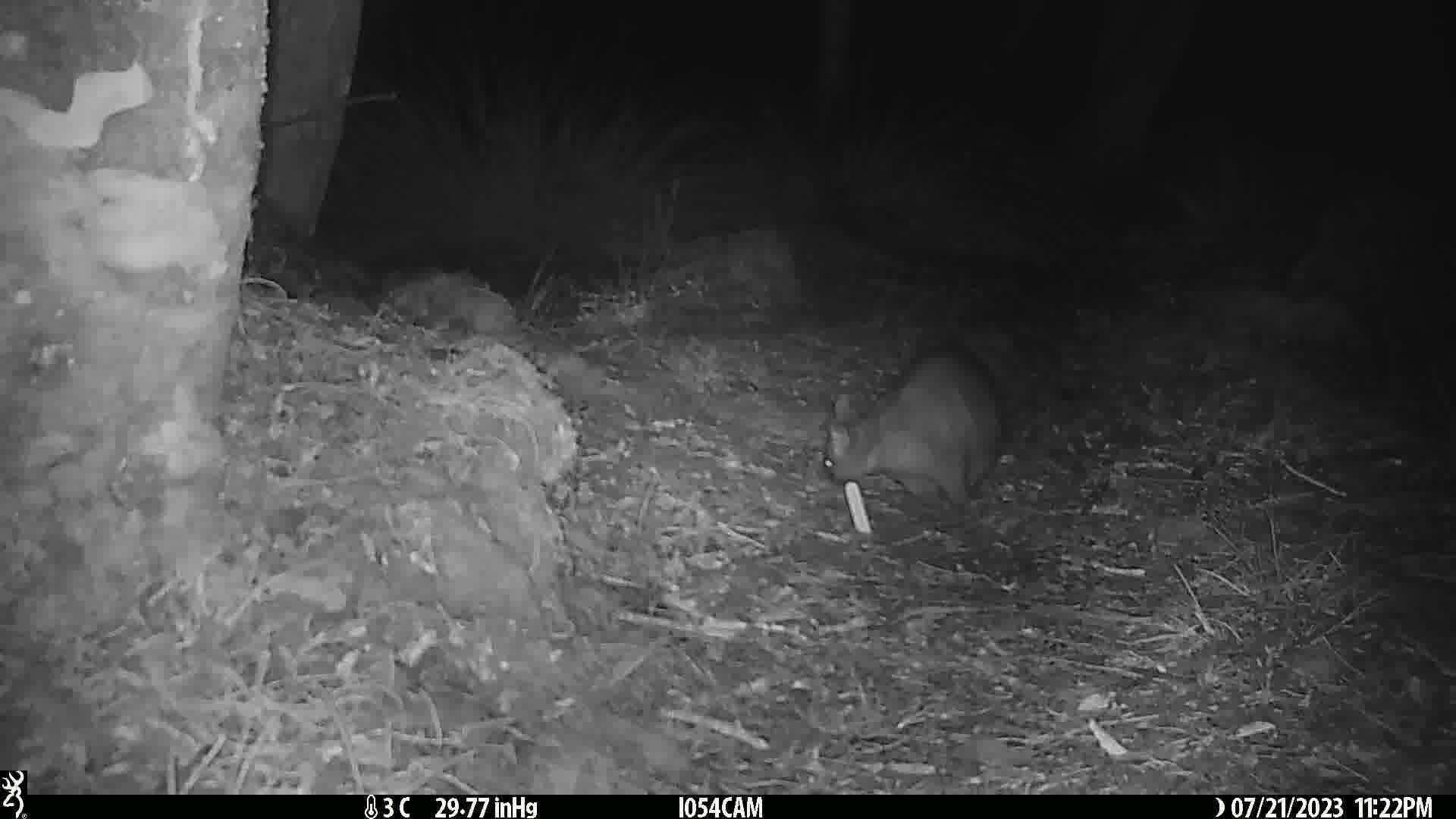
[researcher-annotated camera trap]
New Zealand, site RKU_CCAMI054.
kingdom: Animalia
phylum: Chordata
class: Mammalia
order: Diprotodontia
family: Phalangeridae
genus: Trichosurus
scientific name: Trichosurus vulpecula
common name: common brushtail possum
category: possum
Possum (common brushtail possum) (Trichosurus vulpecula).